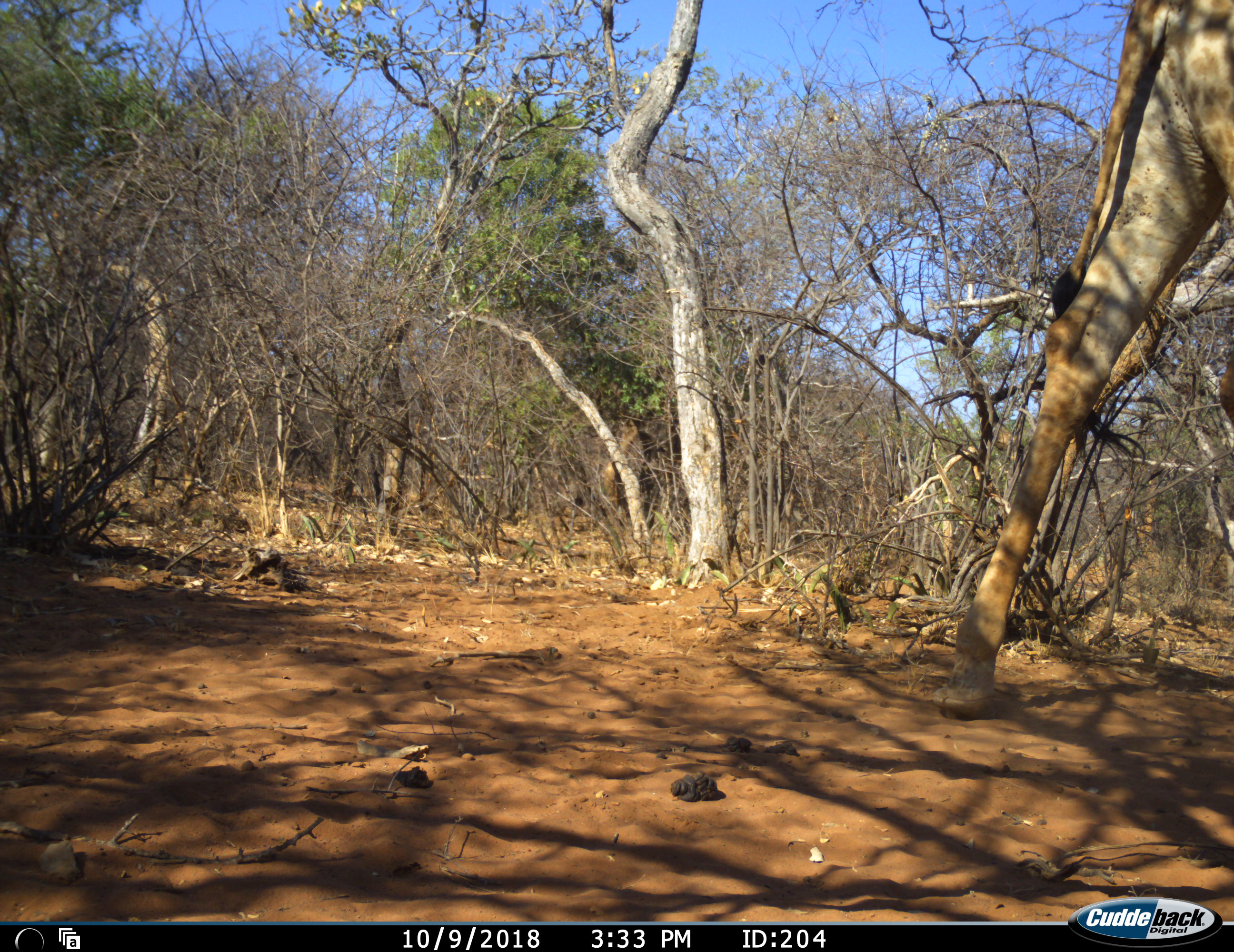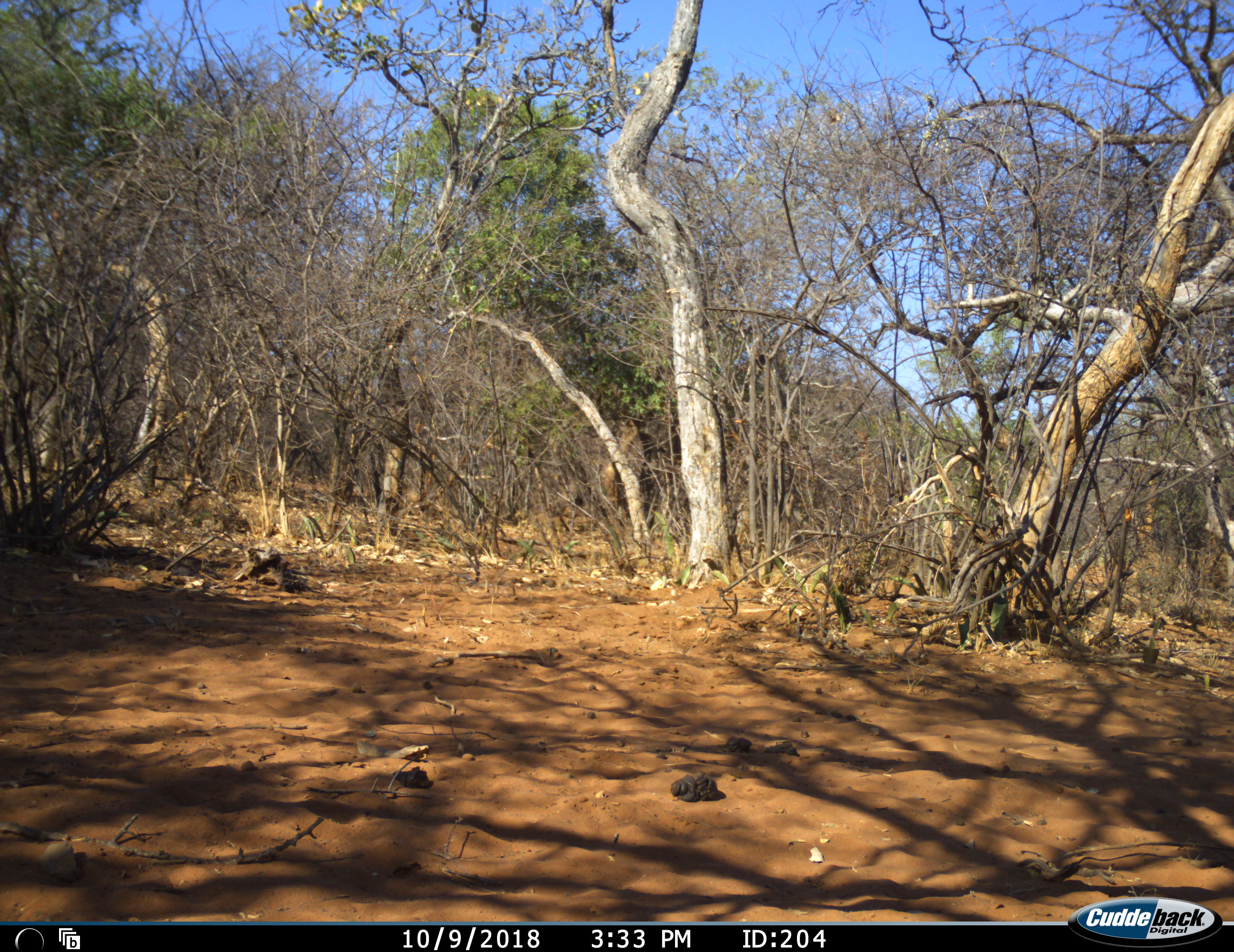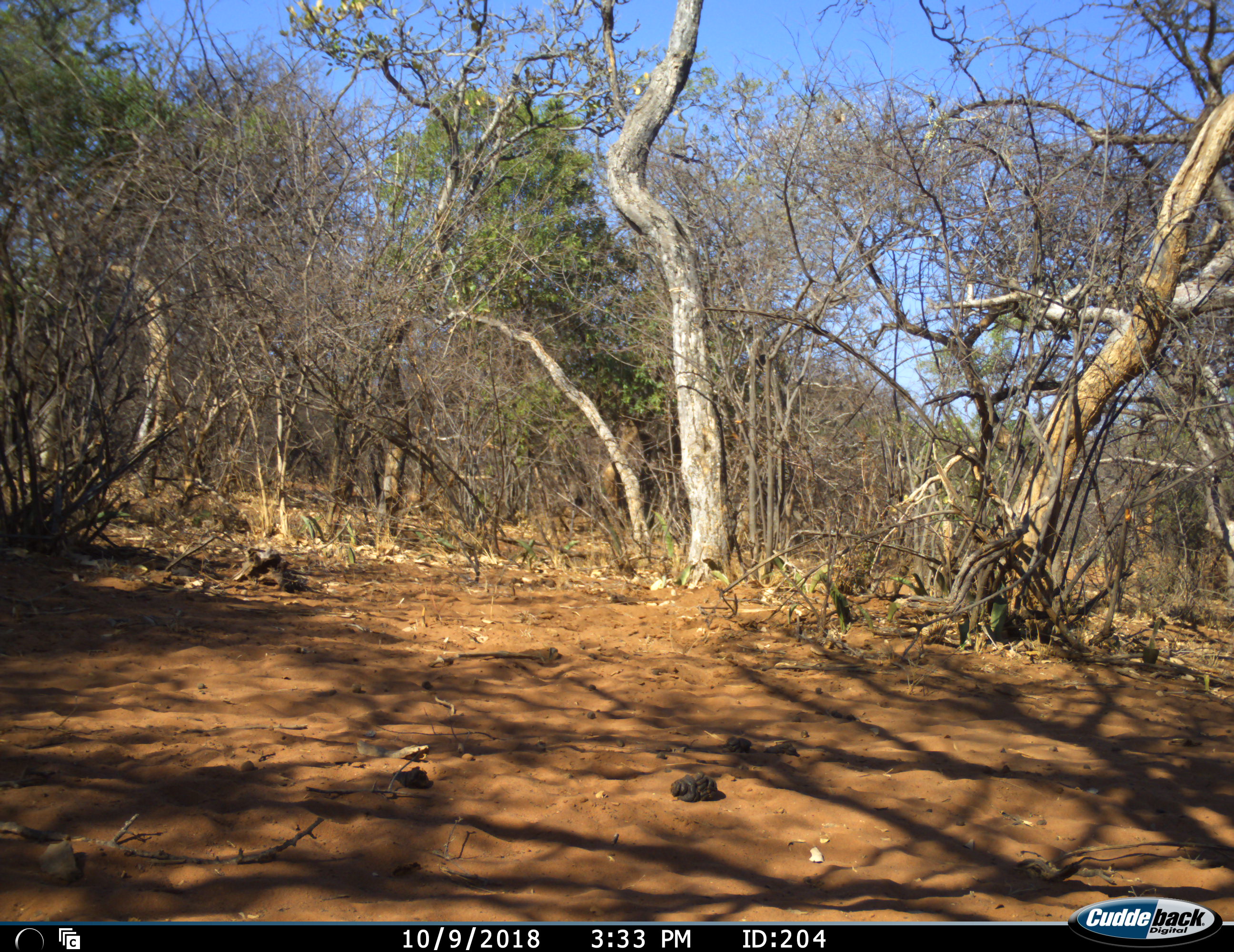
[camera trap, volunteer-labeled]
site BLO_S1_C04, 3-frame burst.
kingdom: Animalia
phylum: Chordata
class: Mammalia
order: Artiodactyla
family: Giraffidae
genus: Giraffa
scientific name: Giraffa camelopardalis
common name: giraffe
Giraffe (Giraffa camelopardalis), count 1. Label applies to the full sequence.